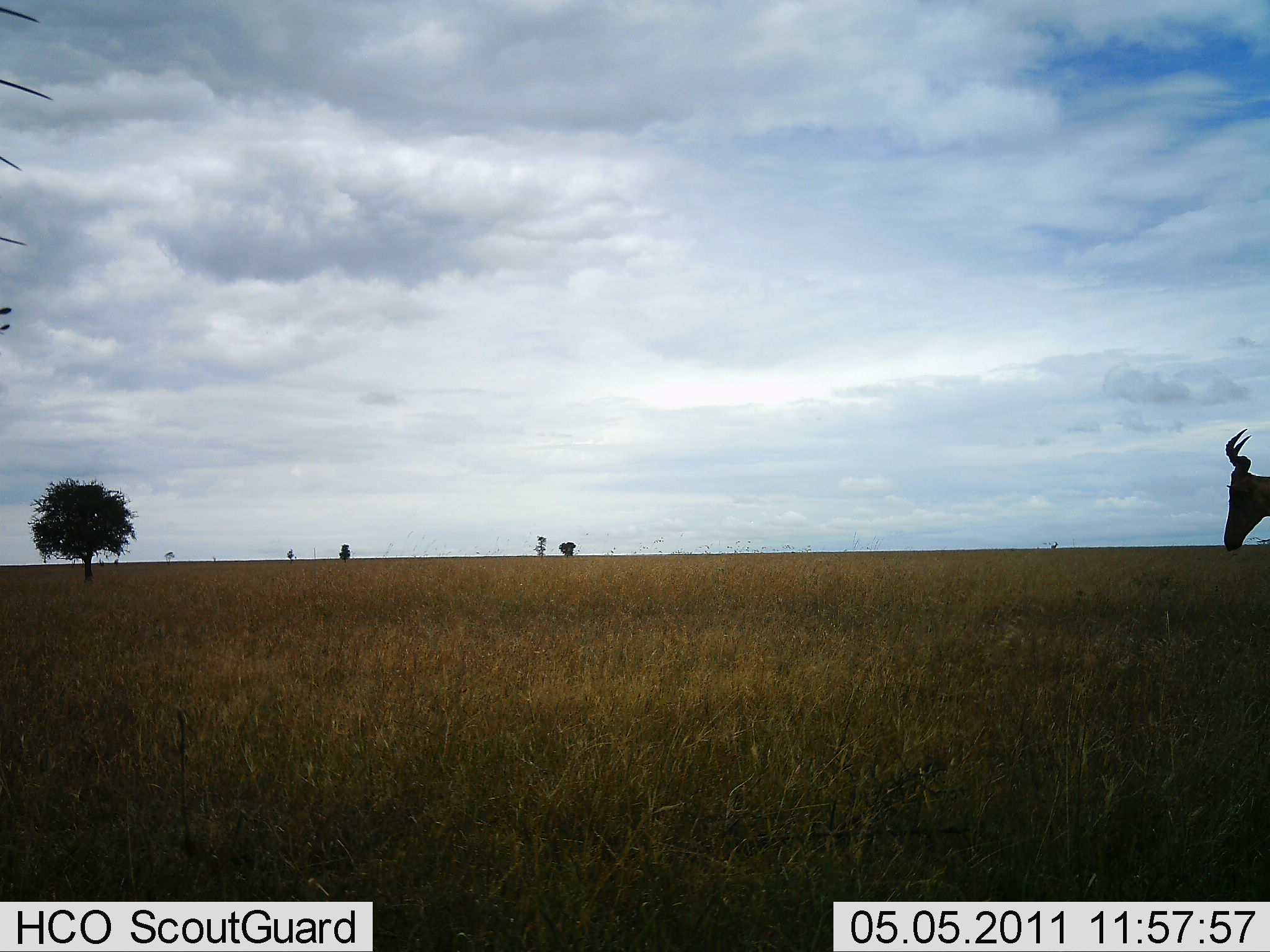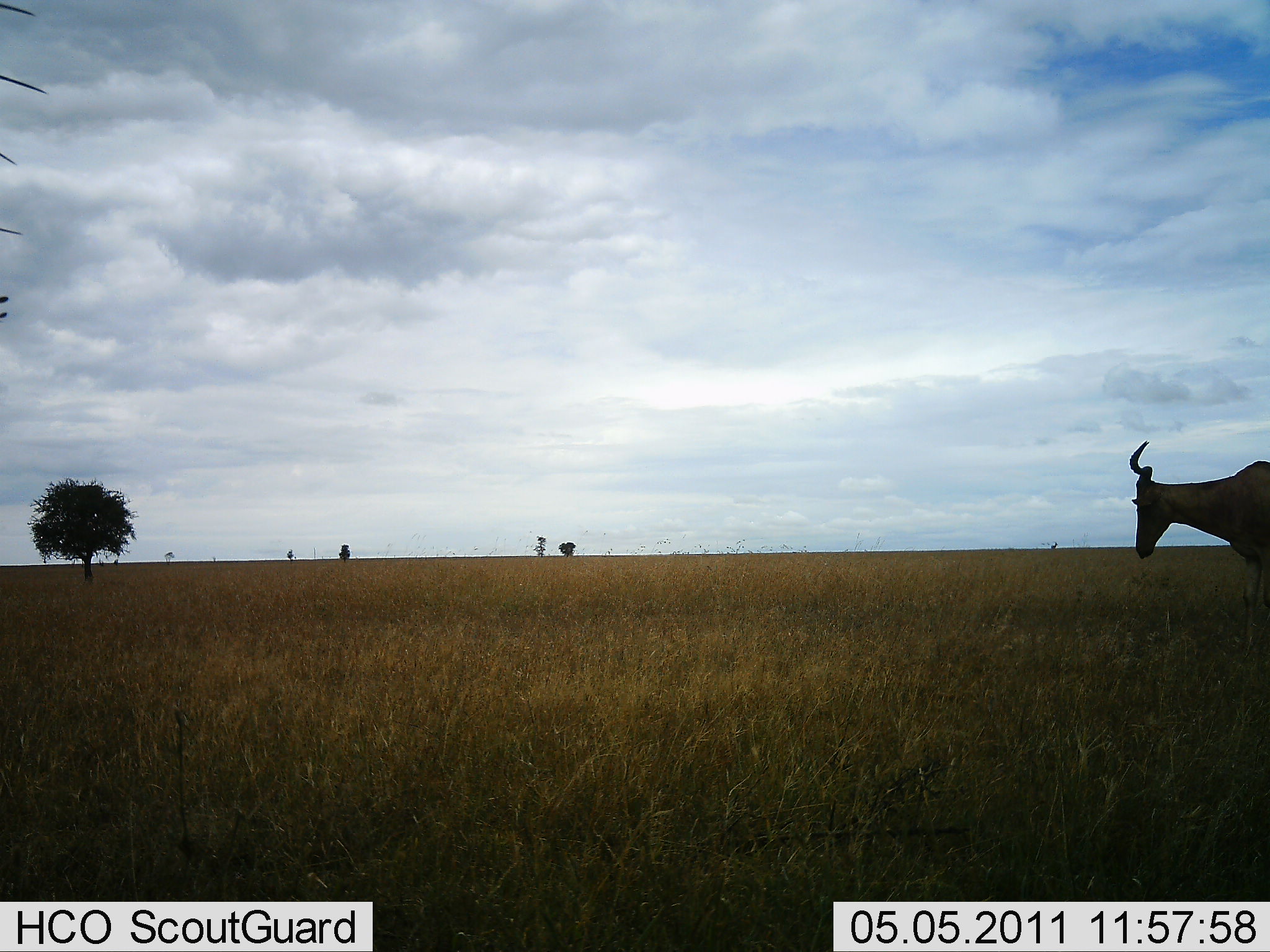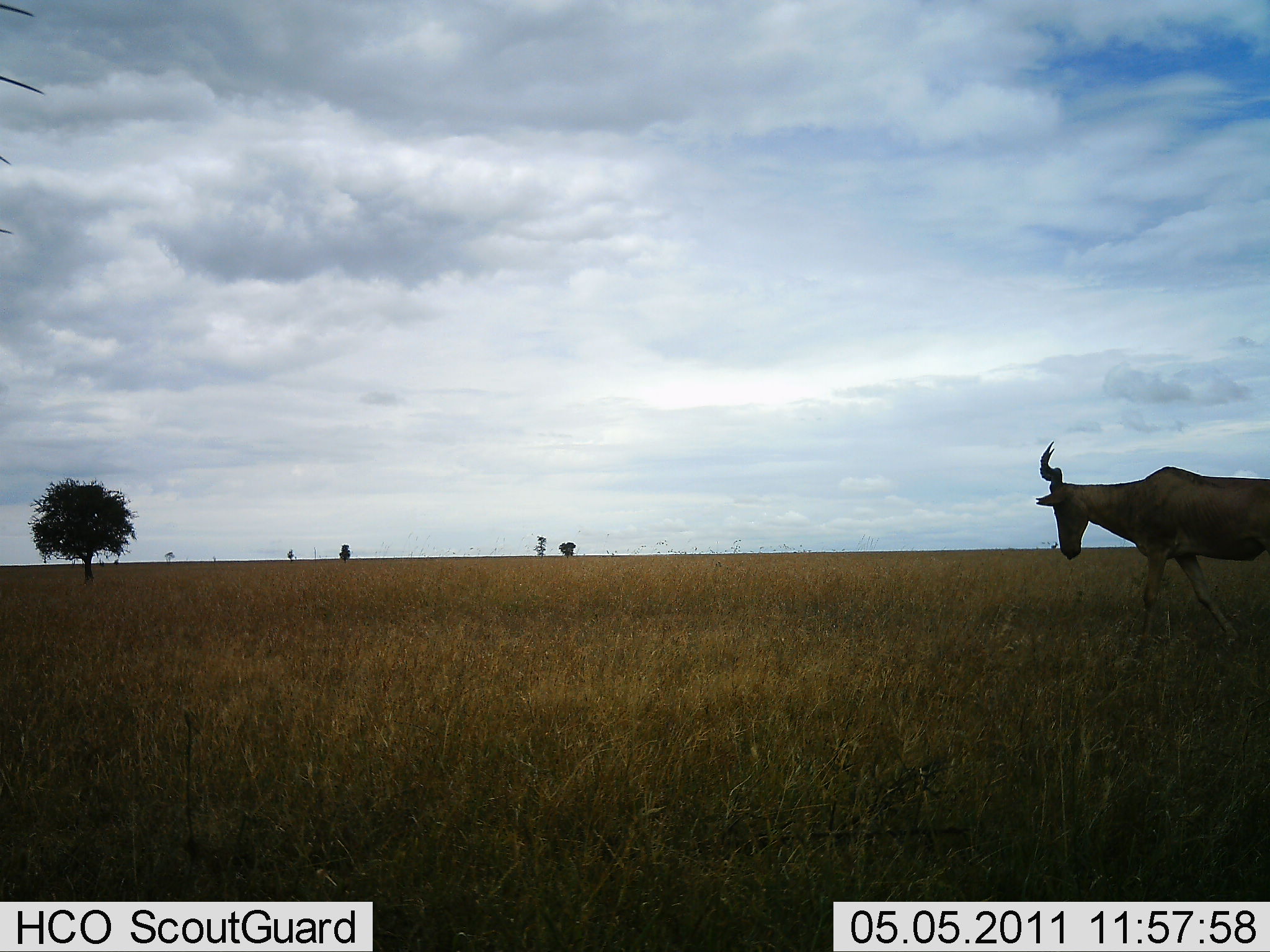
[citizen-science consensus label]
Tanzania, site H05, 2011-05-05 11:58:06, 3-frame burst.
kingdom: Animalia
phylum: Chordata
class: Mammalia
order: Artiodactyla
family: Bovidae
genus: Alcelaphus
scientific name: Alcelaphus buselaphus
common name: hartebeest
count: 1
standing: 8%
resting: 8%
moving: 100%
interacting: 0%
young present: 0%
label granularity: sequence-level